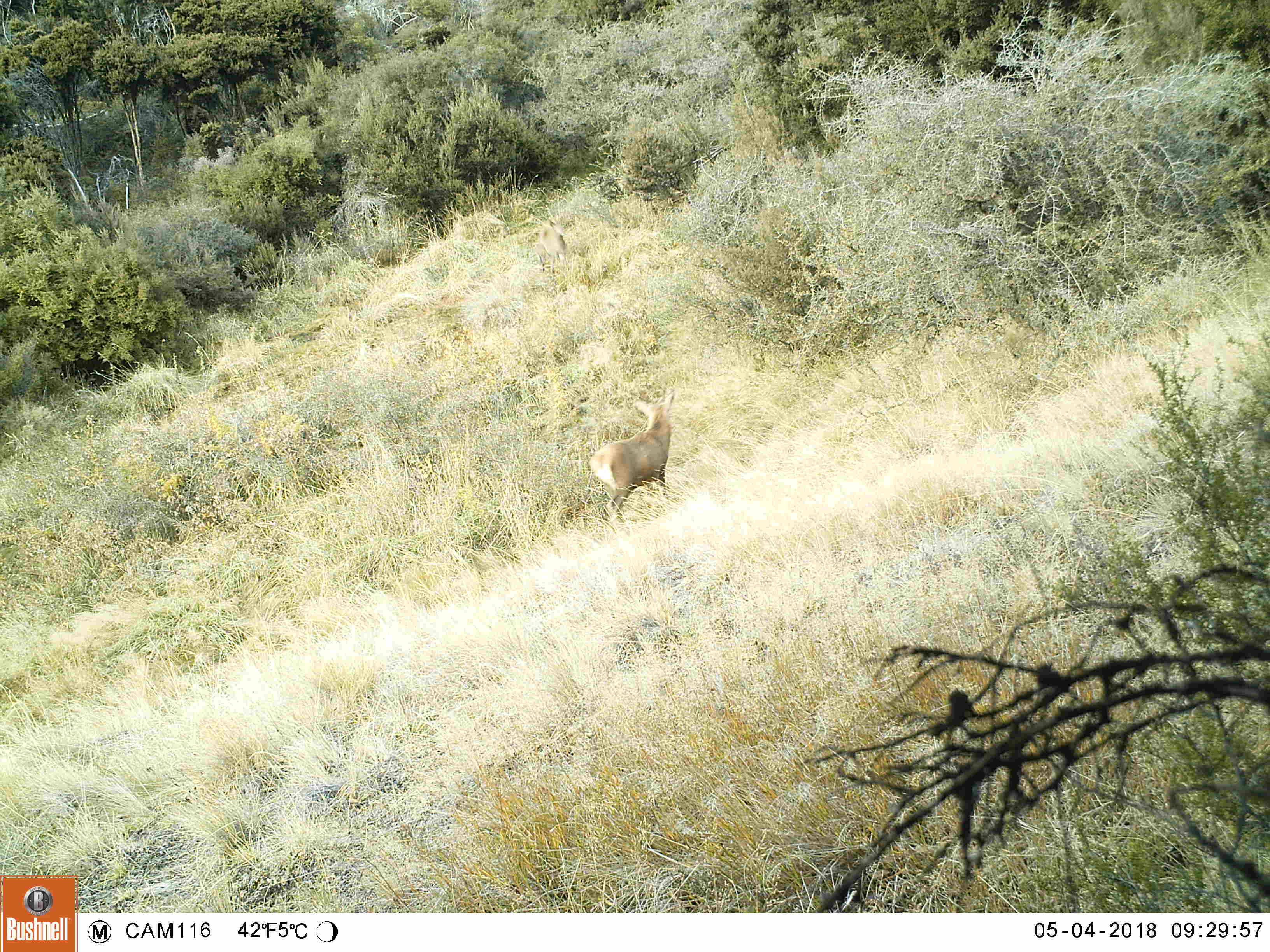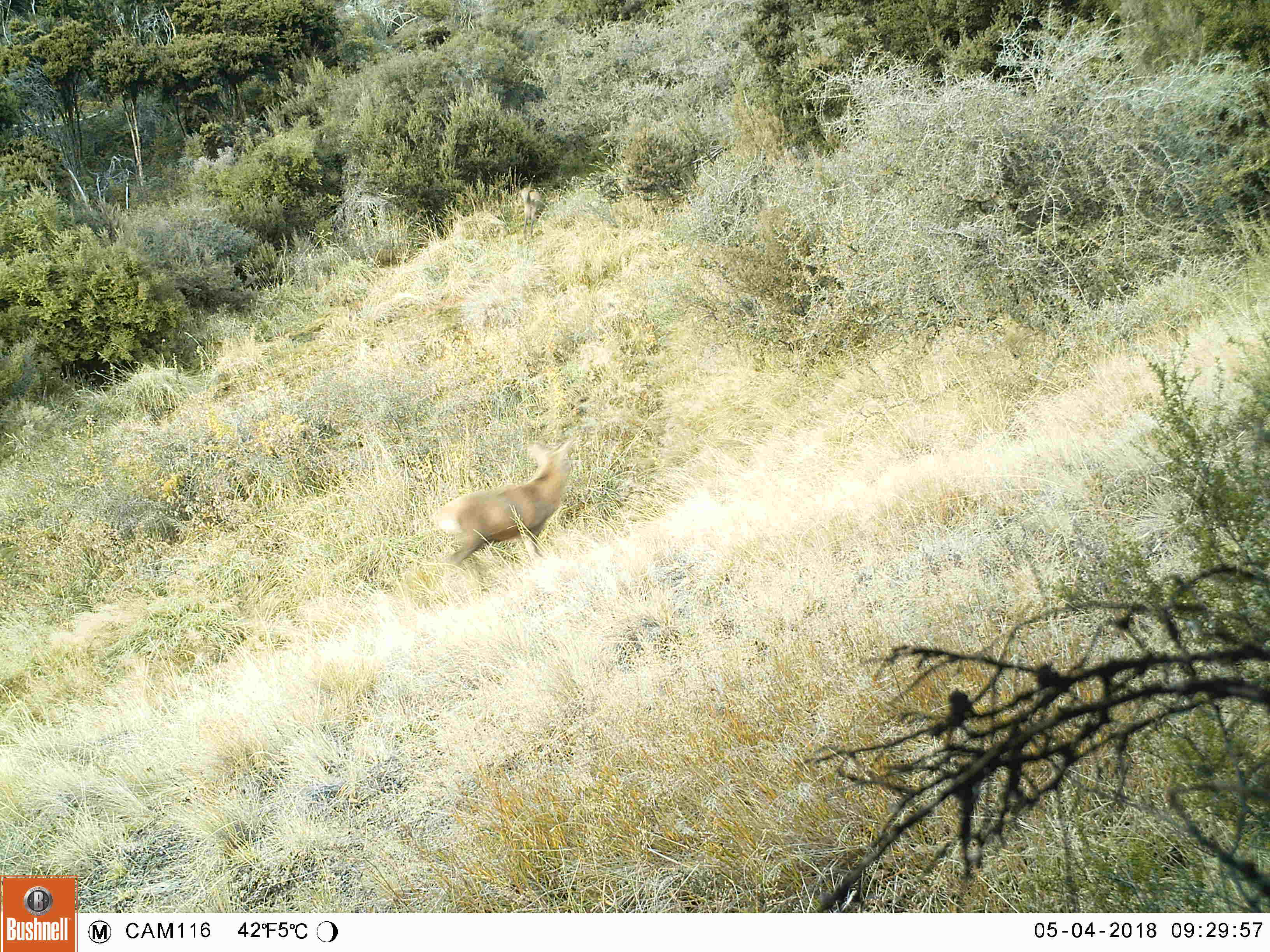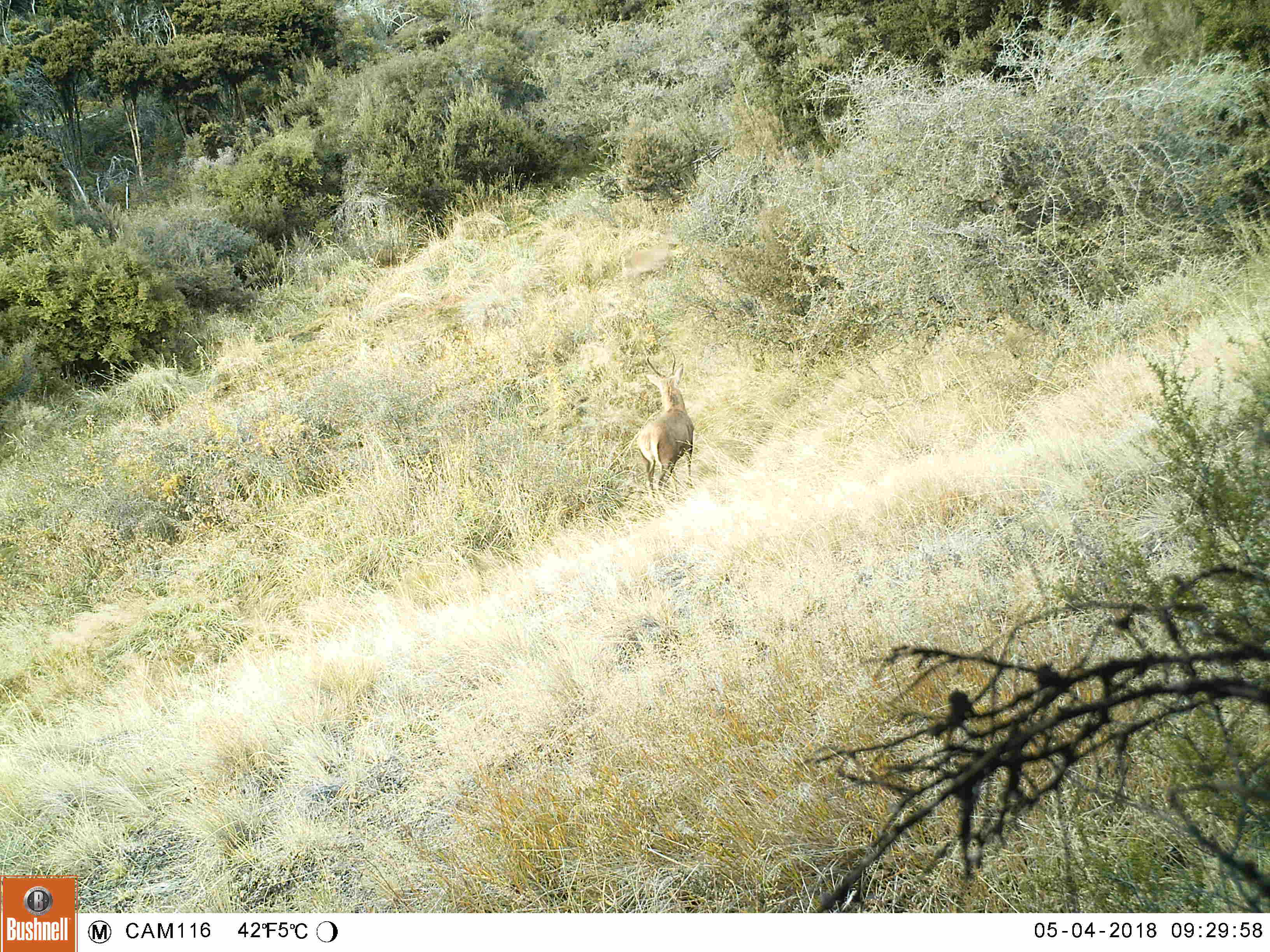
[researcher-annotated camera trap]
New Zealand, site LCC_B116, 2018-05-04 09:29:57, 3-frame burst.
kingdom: Animalia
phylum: Chordata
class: Mammalia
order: Artiodactyla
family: Cervidae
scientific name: Cervidae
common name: deer